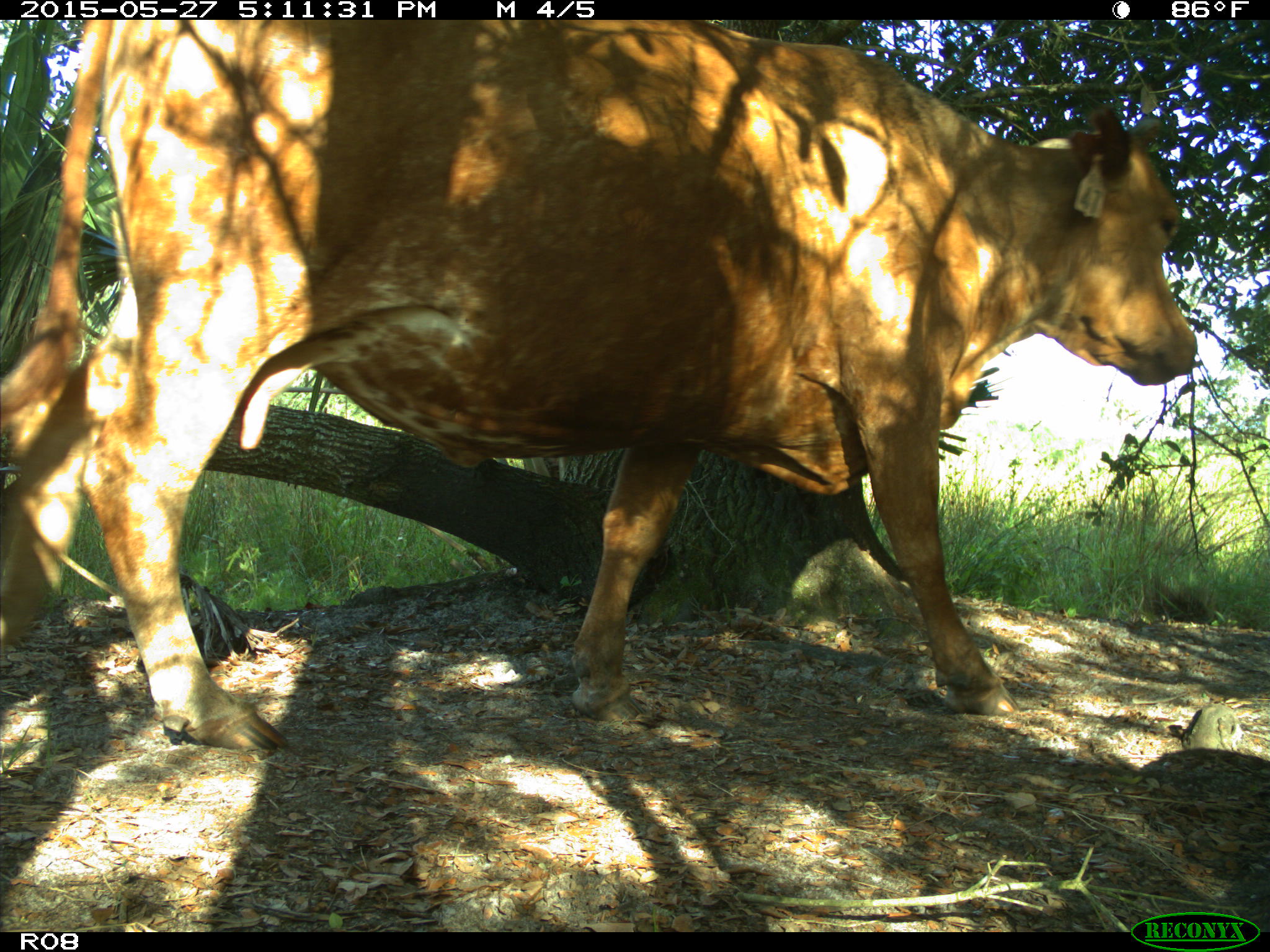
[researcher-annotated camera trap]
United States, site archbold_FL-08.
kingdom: Animalia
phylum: Chordata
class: Mammalia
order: Artiodactyla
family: Bovidae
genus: Bos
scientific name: Bos taurus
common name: domestic cow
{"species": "Bos taurus (domestic cow)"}